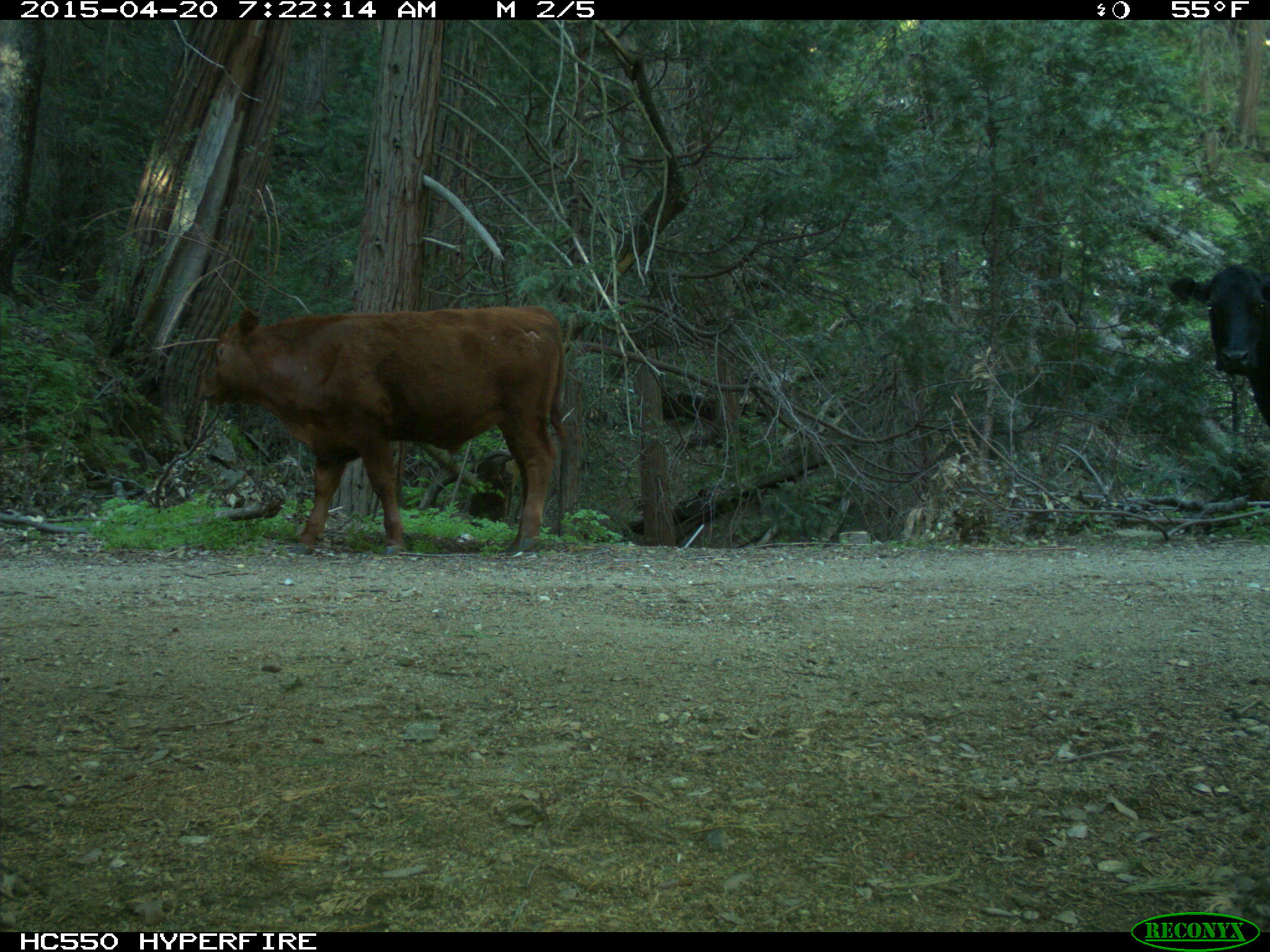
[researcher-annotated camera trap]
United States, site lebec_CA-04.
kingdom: Animalia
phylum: Chordata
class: Mammalia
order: Artiodactyla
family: Bovidae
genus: Bos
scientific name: Bos taurus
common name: domestic cow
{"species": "Bos taurus (domestic cow)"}